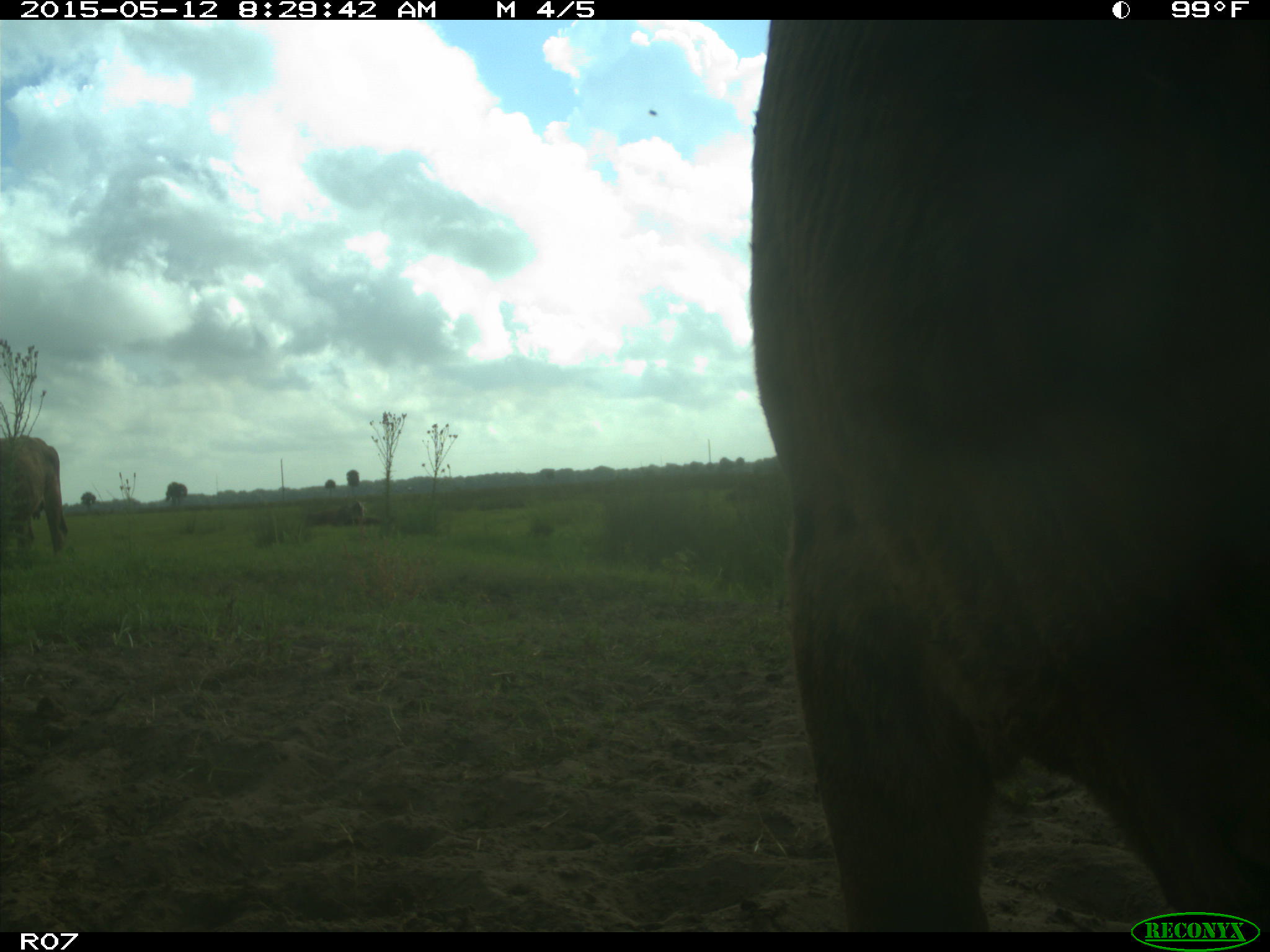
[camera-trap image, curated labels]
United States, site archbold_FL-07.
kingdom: Animalia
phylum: Chordata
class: Mammalia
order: Artiodactyla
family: Bovidae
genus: Bos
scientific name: Bos taurus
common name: domestic cow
Bos taurus (domestic cow).